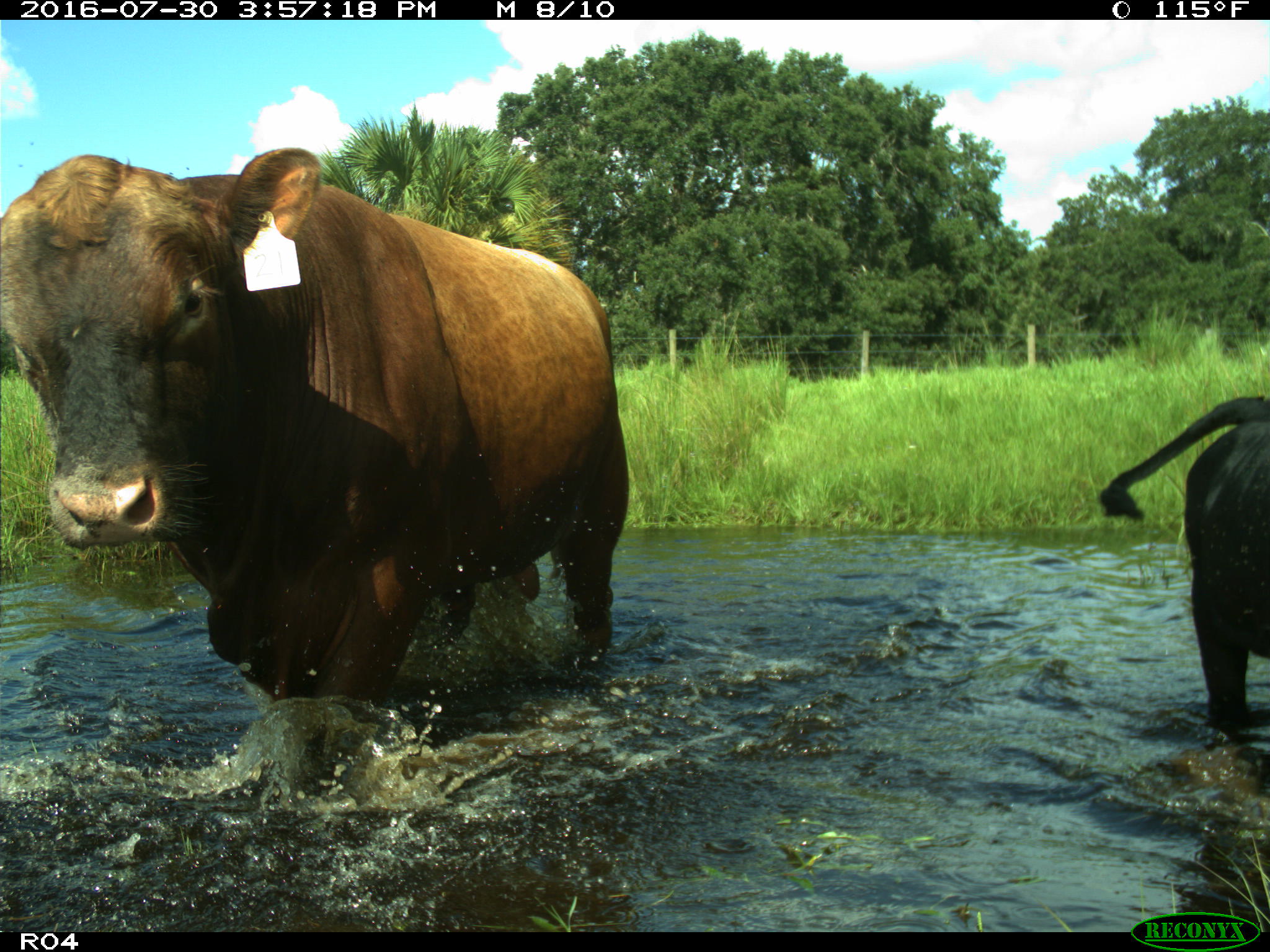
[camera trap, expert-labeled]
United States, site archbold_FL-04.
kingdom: Animalia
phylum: Chordata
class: Mammalia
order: Artiodactyla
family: Bovidae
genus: Bos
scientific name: Bos taurus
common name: domestic cow